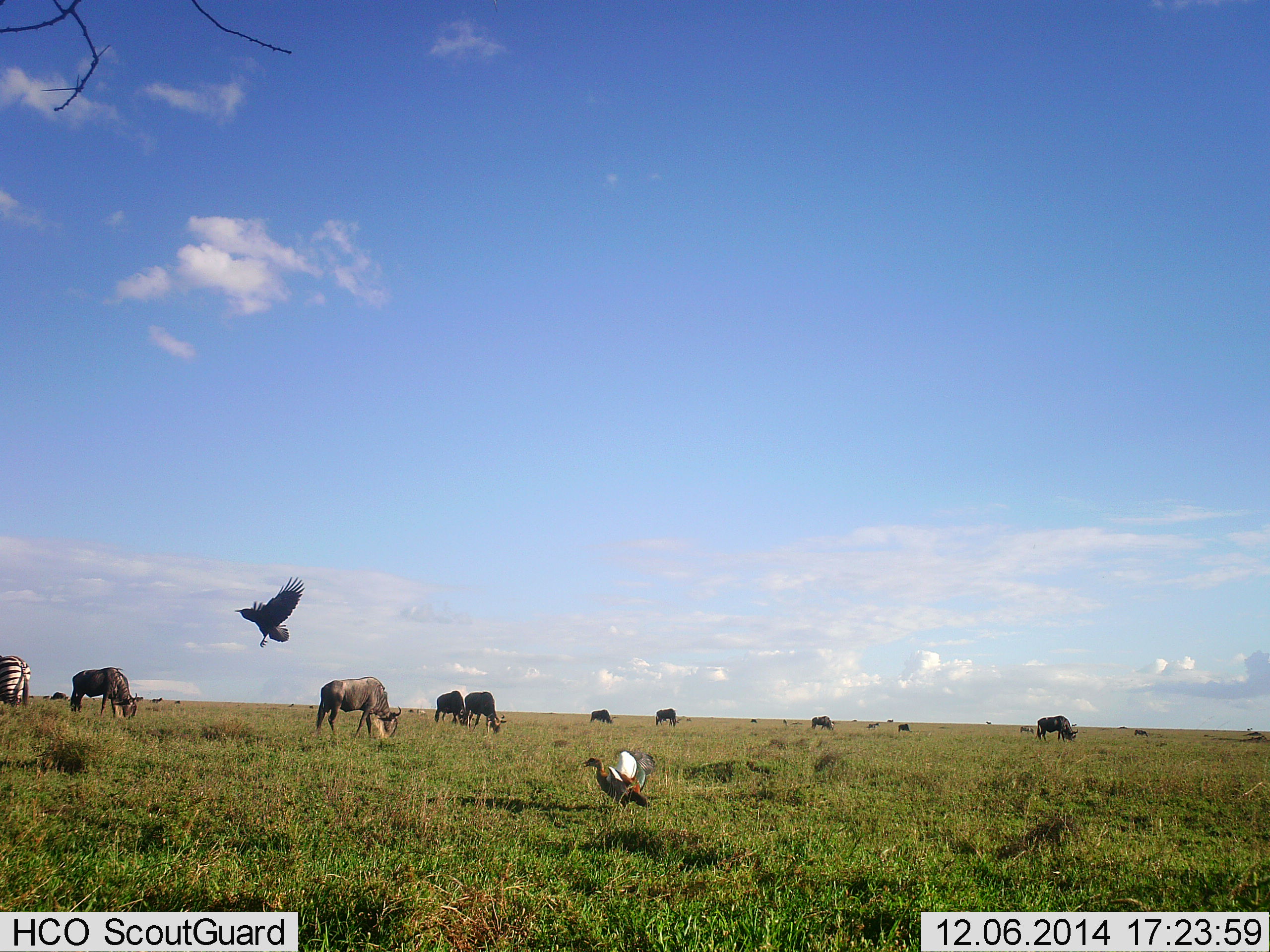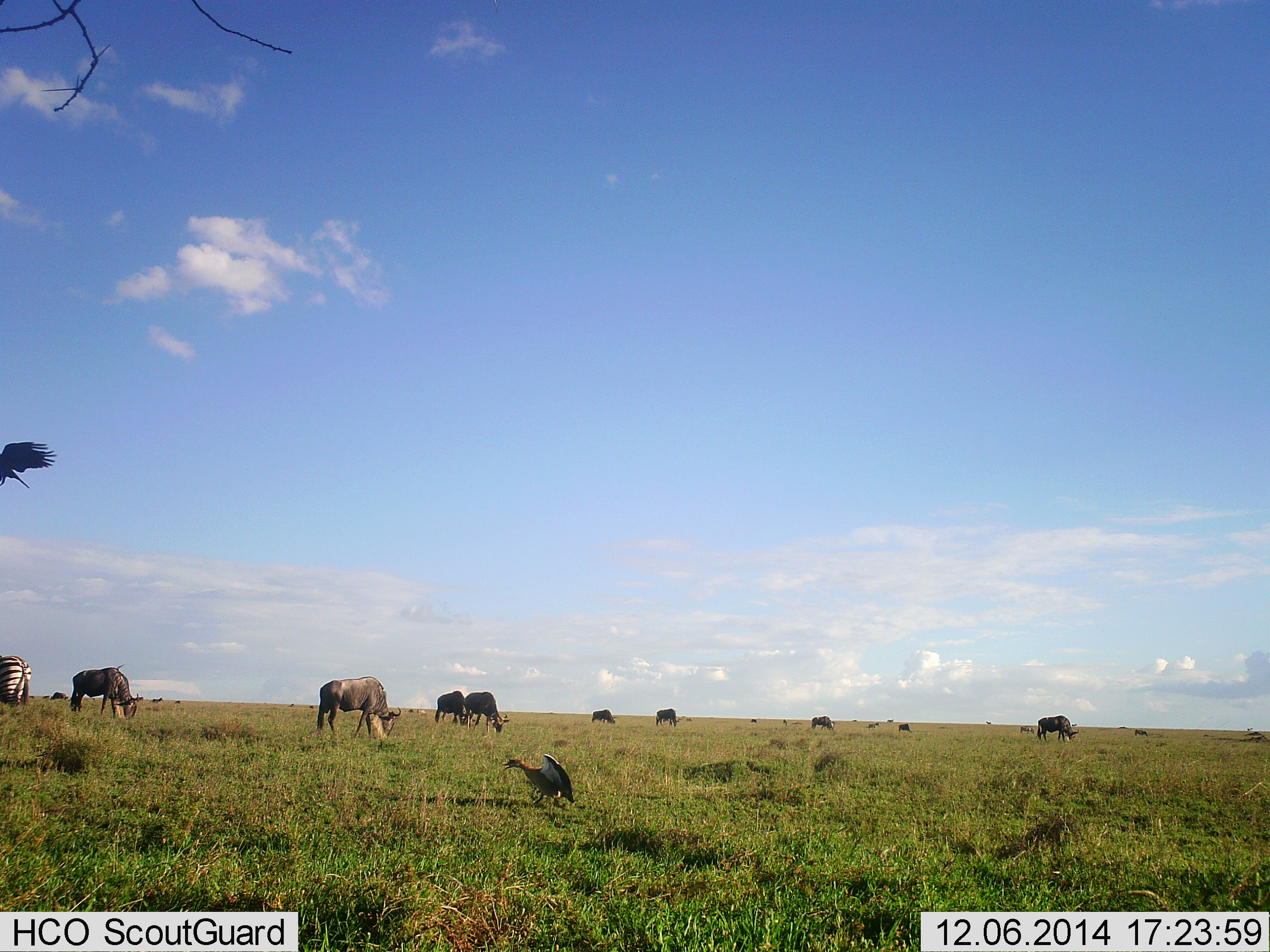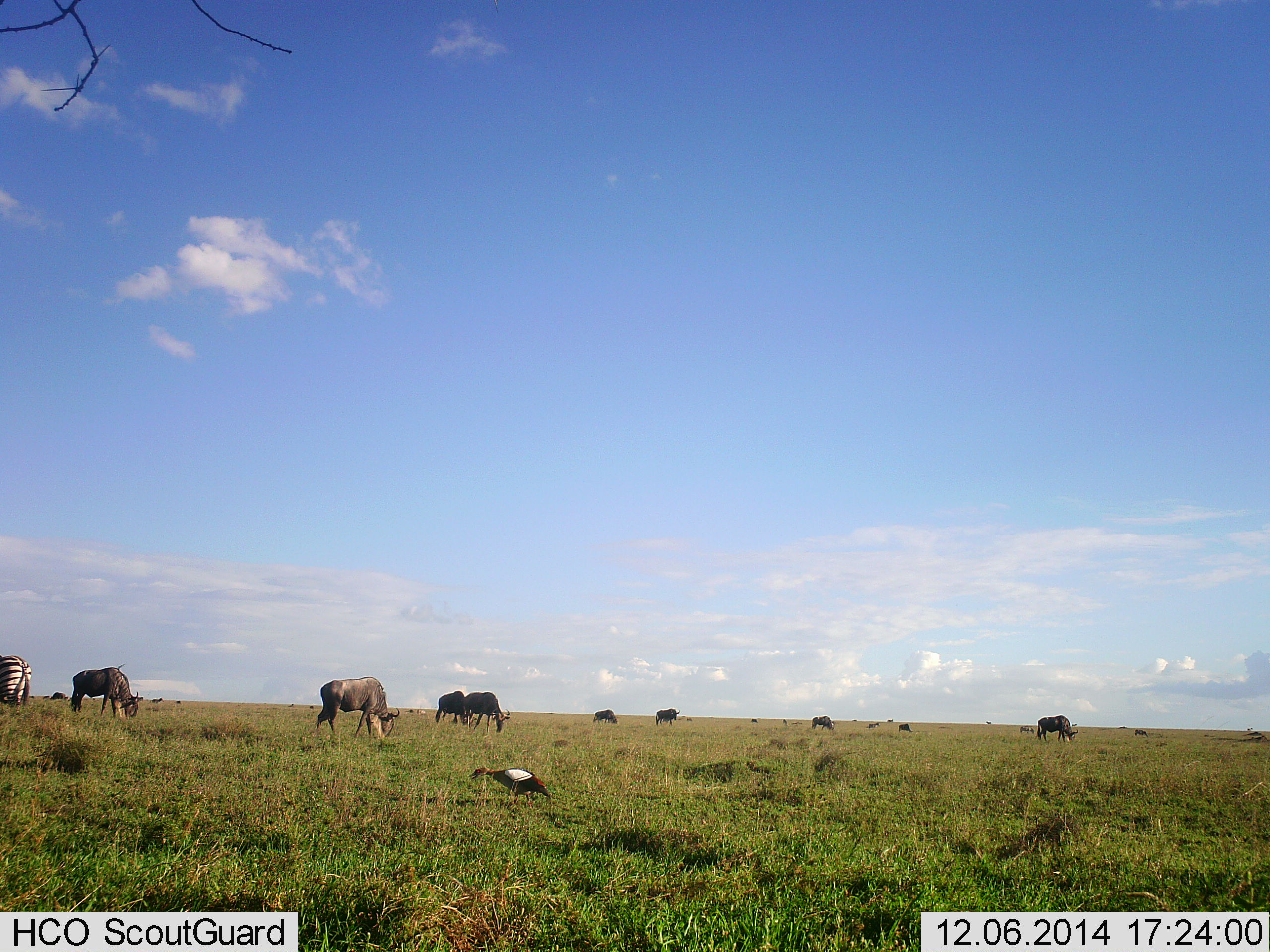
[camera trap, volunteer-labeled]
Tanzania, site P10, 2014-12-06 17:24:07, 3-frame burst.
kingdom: Animalia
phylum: Chordata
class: Aves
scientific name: Aves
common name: bird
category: otherbird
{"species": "otherbird (bird) (Aves)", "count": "2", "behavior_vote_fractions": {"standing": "30%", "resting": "0%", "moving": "70%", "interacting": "30%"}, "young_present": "0%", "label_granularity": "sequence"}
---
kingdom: Animalia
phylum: Chordata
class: Mammalia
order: Artiodactyla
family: Bovidae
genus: Connochaetes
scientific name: Connochaetes taurinus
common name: blue wildebeest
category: wildebeest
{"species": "wildebeest (blue wildebeest) (Connochaetes taurinus)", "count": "11-50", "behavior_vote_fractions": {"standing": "46%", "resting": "0%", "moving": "8%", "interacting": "0%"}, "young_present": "0%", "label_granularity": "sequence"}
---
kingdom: Animalia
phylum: Chordata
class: Mammalia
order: Perissodactyla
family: Equidae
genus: Equus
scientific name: Equus quagga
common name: plains zebra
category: zebra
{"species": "zebra (plains zebra) (Equus quagga)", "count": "1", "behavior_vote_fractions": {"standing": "62%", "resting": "0%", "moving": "8%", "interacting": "0%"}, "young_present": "0%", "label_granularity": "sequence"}